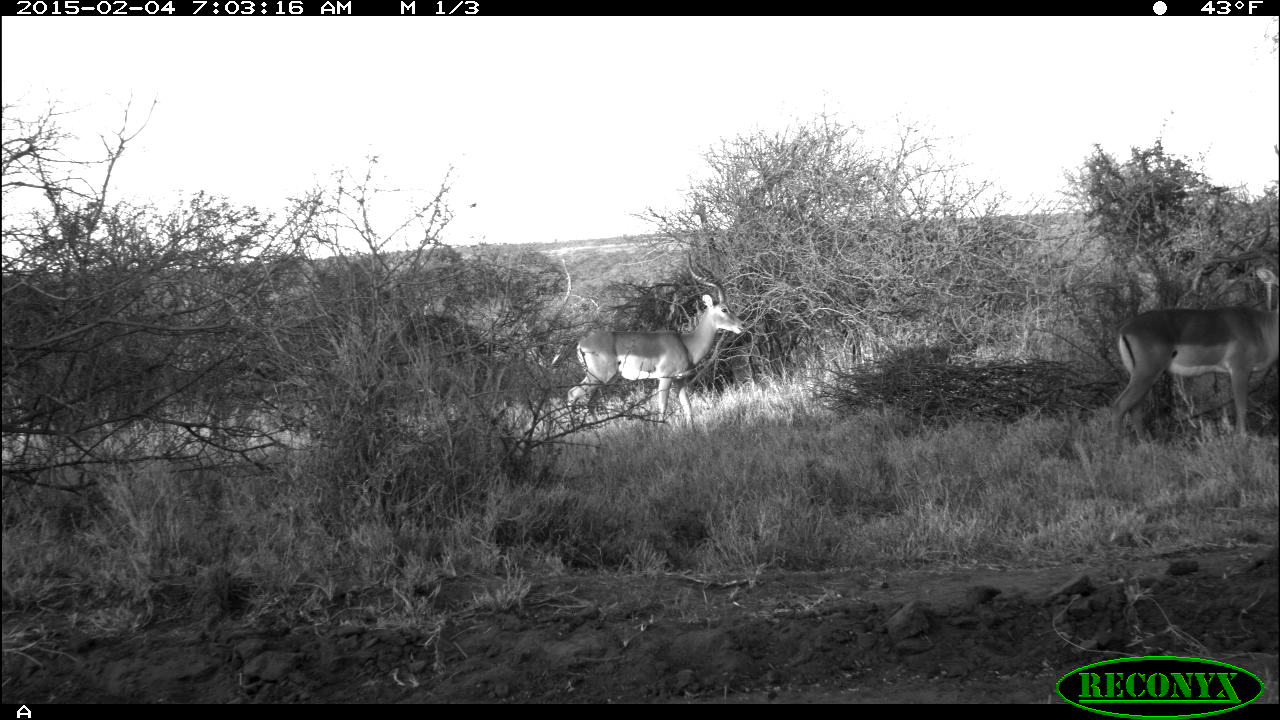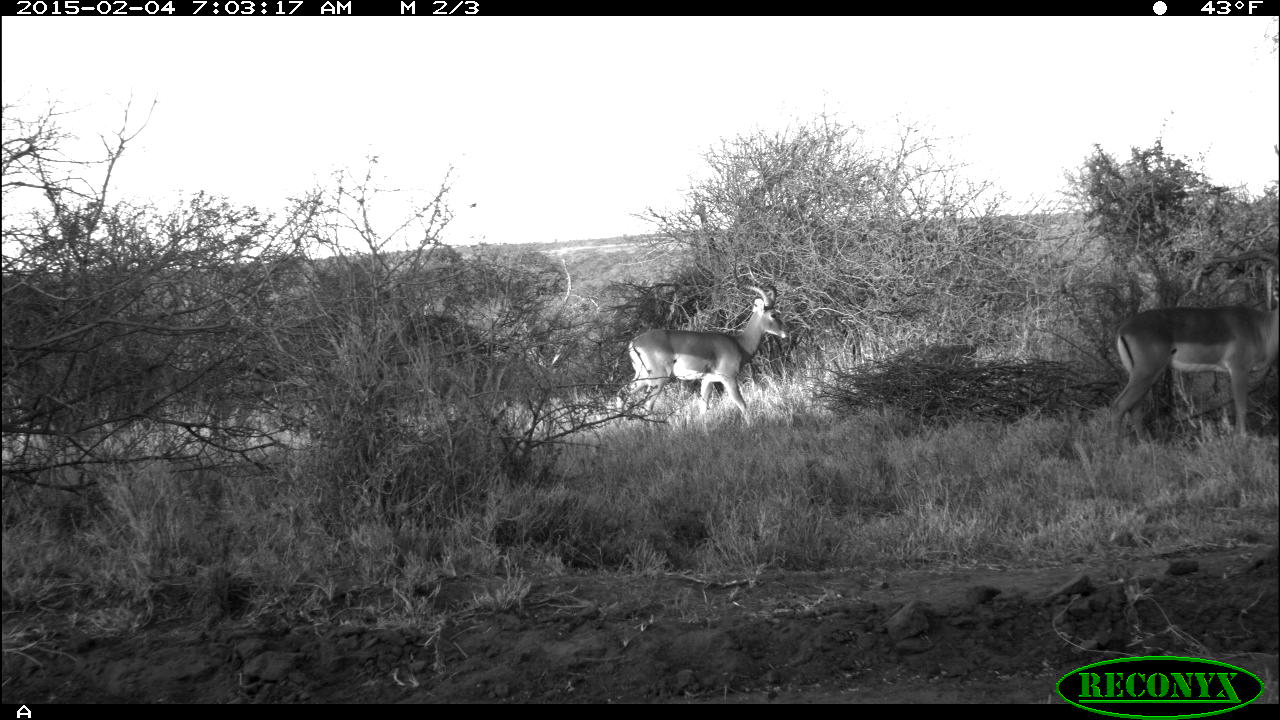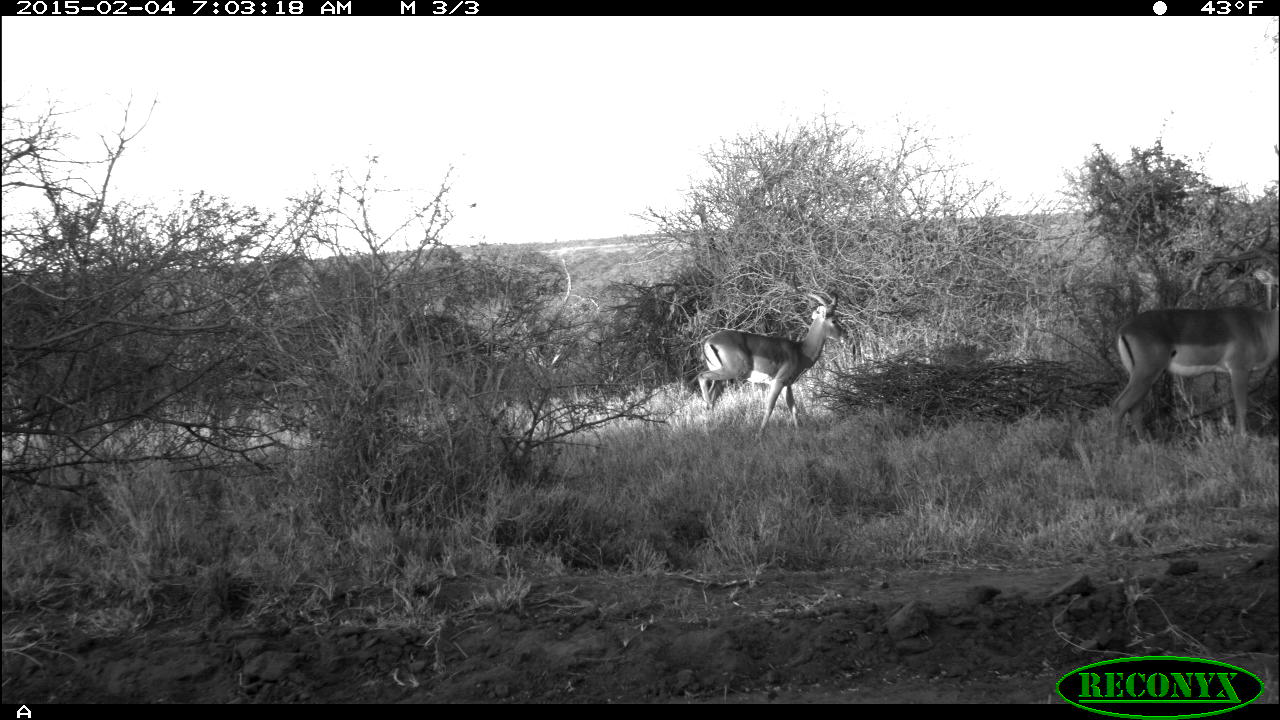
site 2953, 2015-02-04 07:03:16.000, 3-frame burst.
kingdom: Animalia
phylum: Chordata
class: Mammalia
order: Artiodactyla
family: Bovidae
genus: Aepyceros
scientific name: Aepyceros melampus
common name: impala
Aepyceros melampus (impala), count 3.